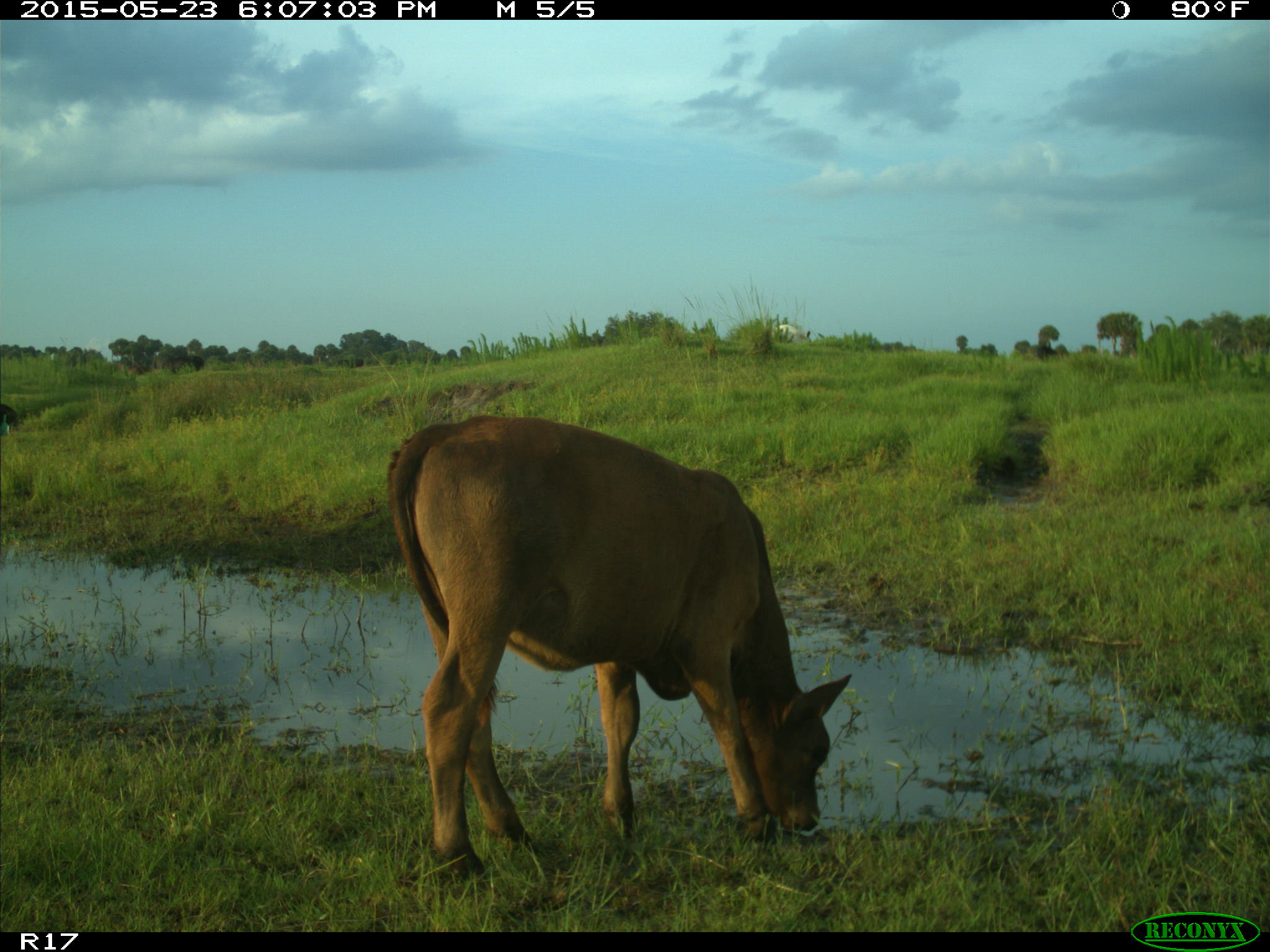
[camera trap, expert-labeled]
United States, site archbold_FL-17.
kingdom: Animalia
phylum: Chordata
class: Mammalia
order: Artiodactyla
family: Bovidae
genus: Bos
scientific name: Bos taurus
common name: domestic cow